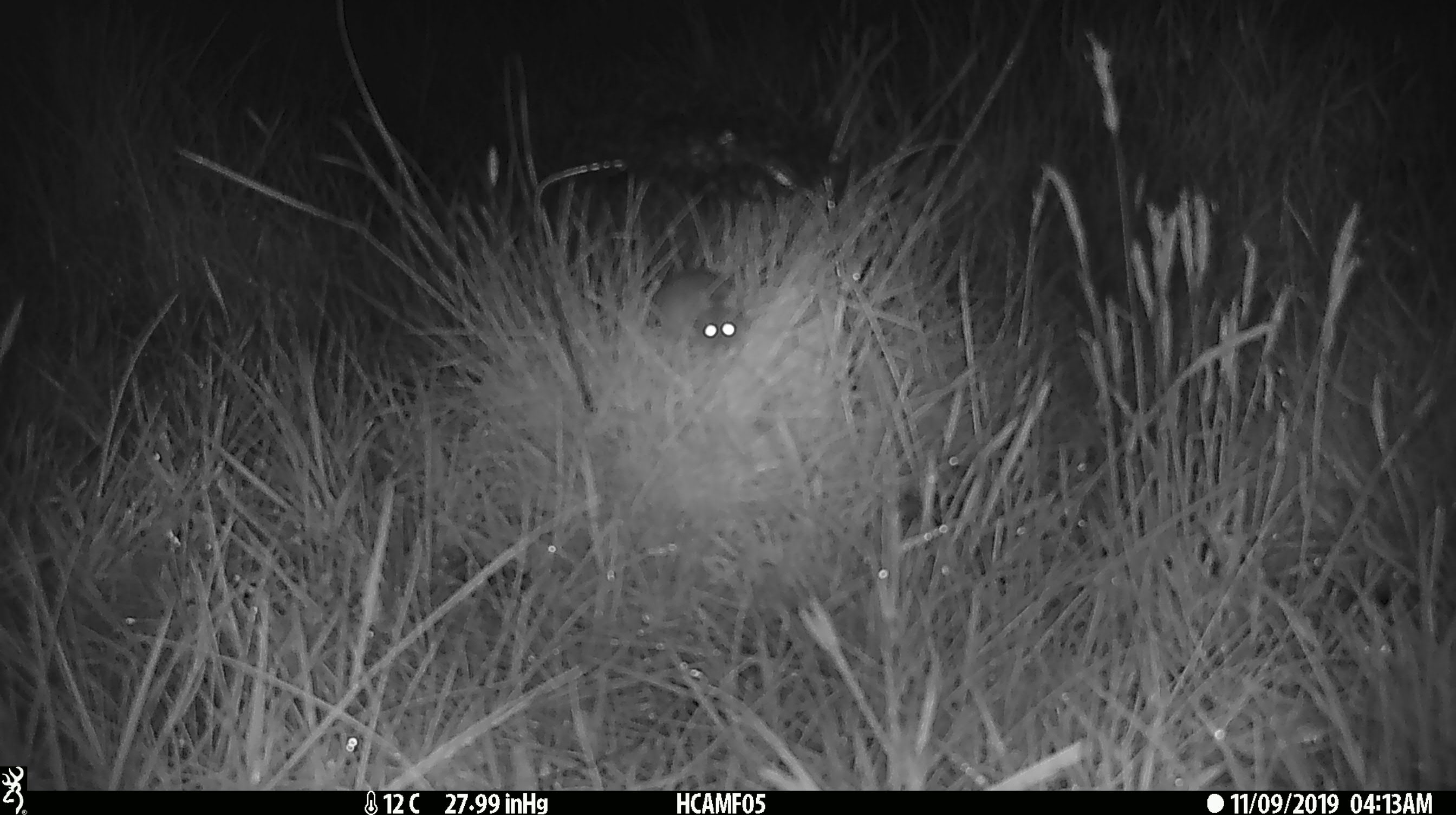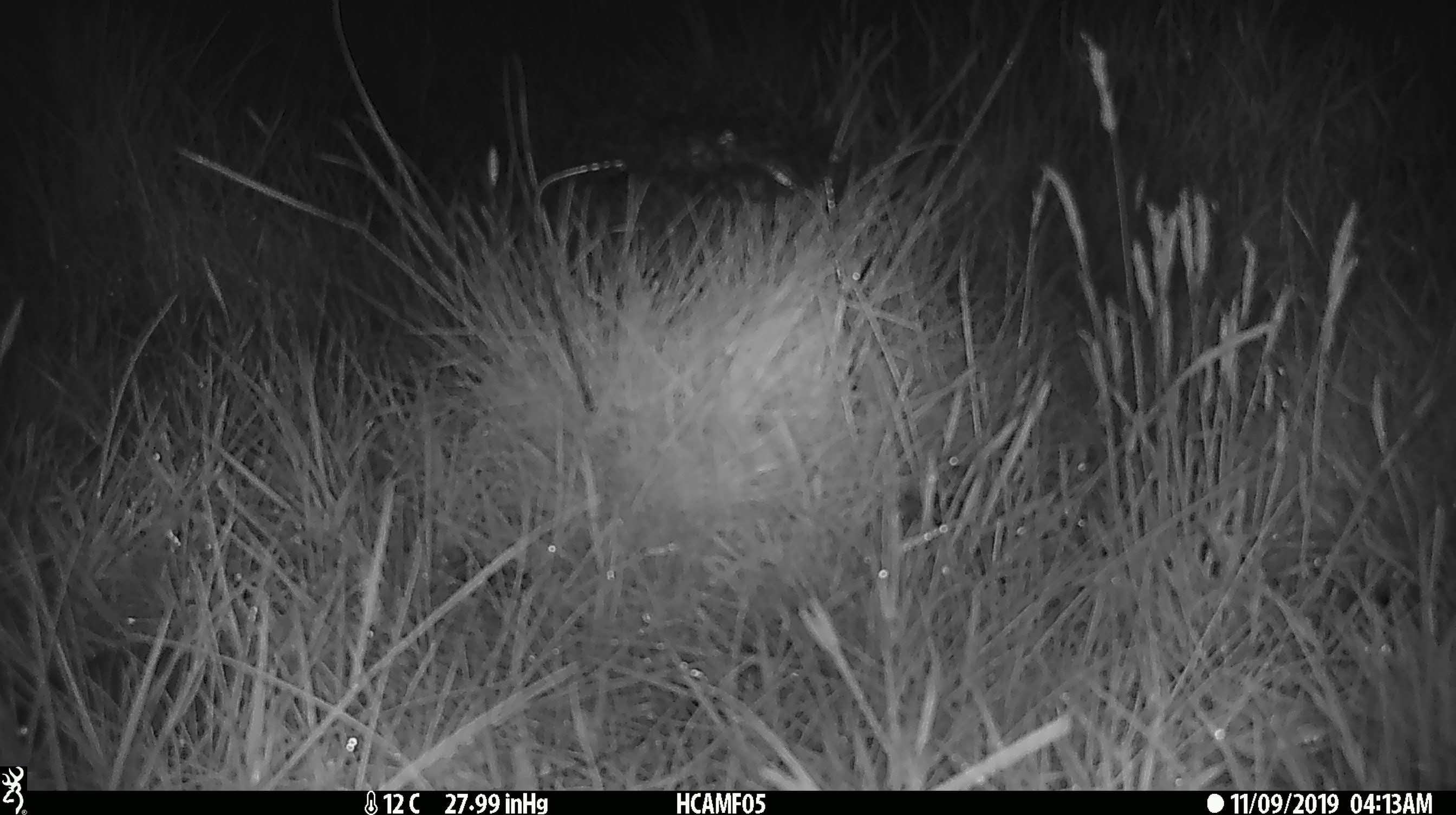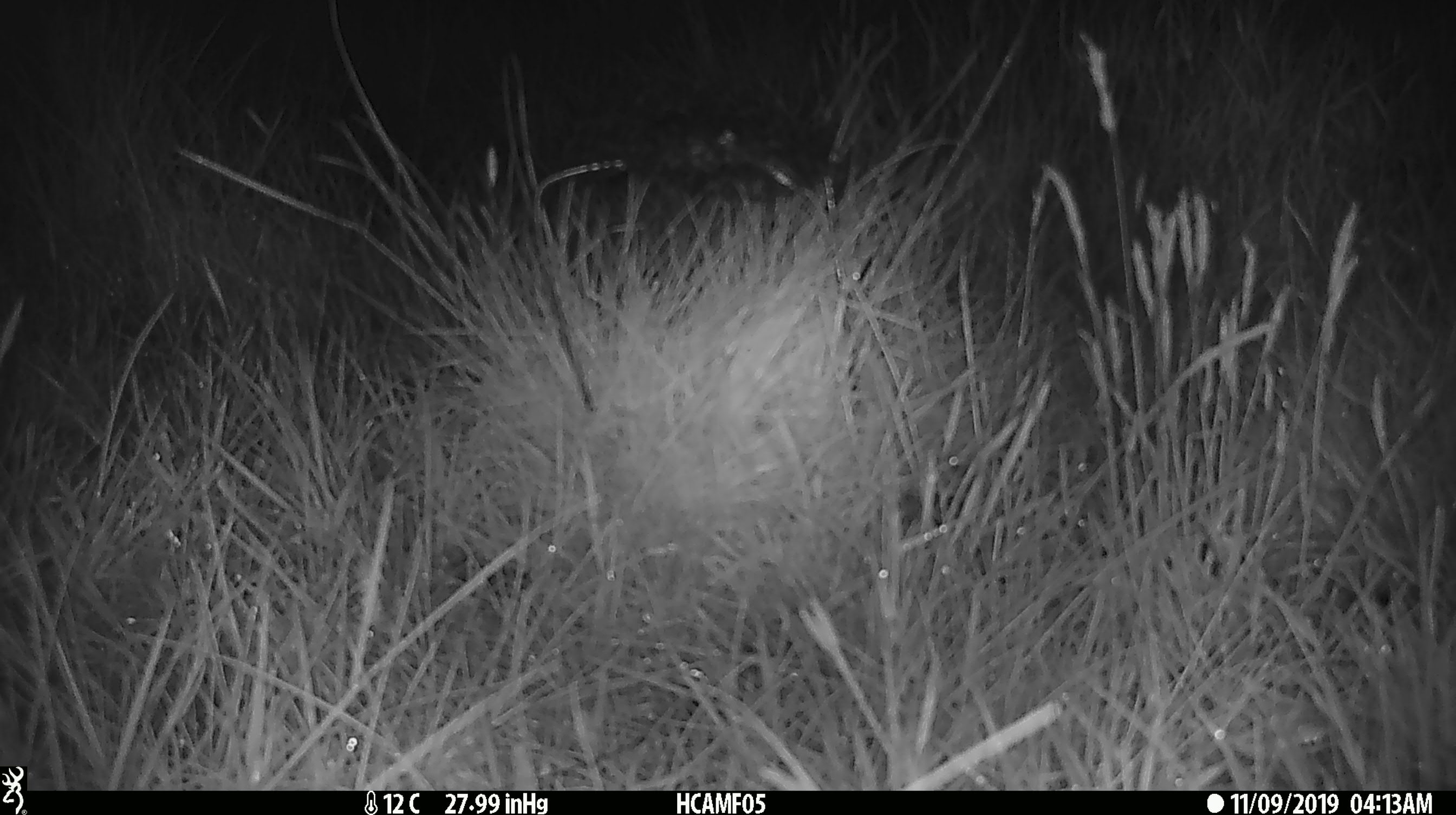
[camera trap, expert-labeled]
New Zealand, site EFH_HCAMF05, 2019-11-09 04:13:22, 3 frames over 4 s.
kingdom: Animalia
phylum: Chordata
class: Mammalia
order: Rodentia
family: Muridae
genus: Mus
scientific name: Mus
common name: mouse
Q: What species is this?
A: Mouse (Mus).